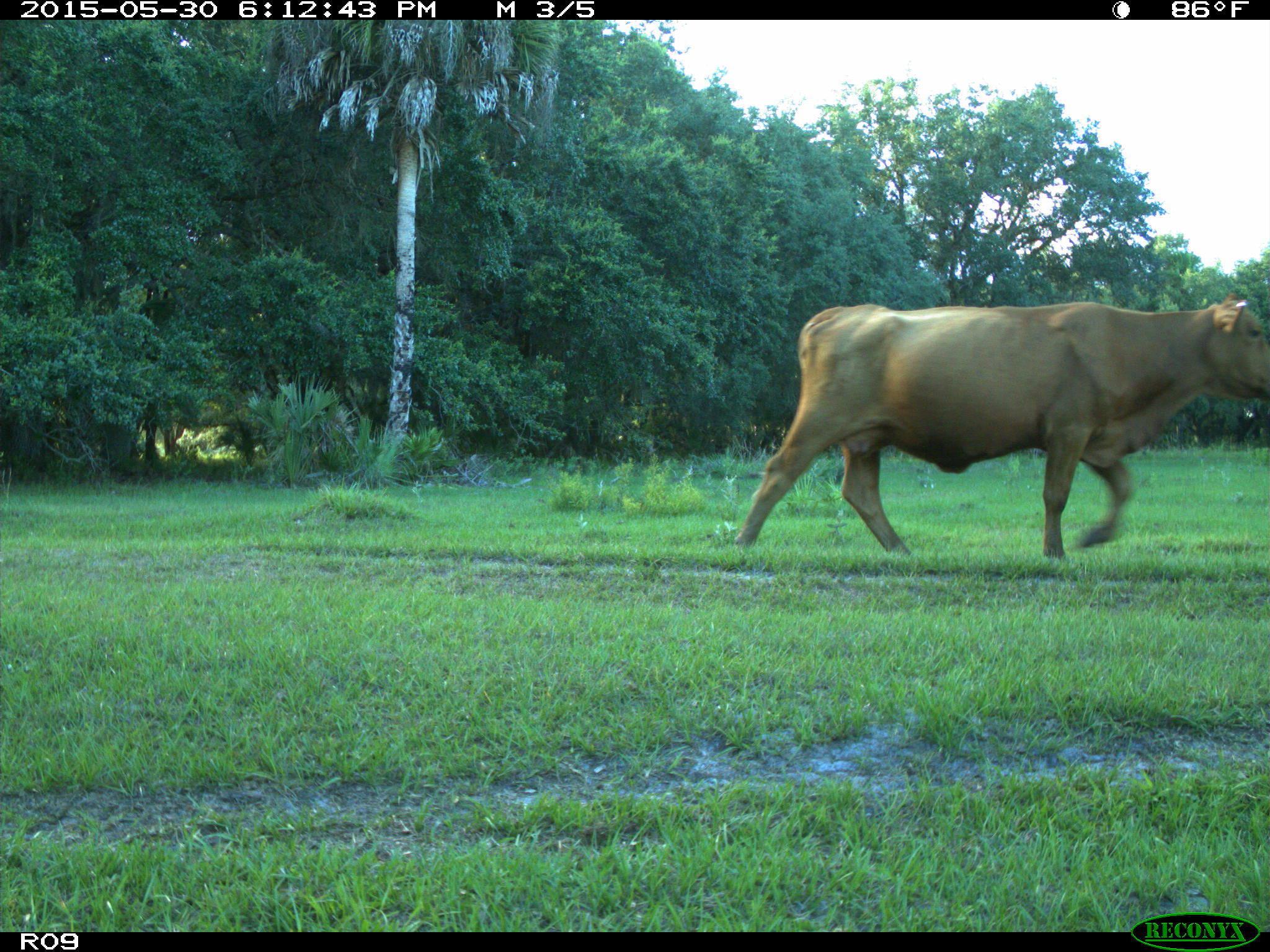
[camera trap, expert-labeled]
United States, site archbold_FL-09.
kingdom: Animalia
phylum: Chordata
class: Mammalia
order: Artiodactyla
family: Bovidae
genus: Bos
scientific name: Bos taurus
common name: domestic cow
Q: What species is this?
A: Bos taurus (domestic cow).